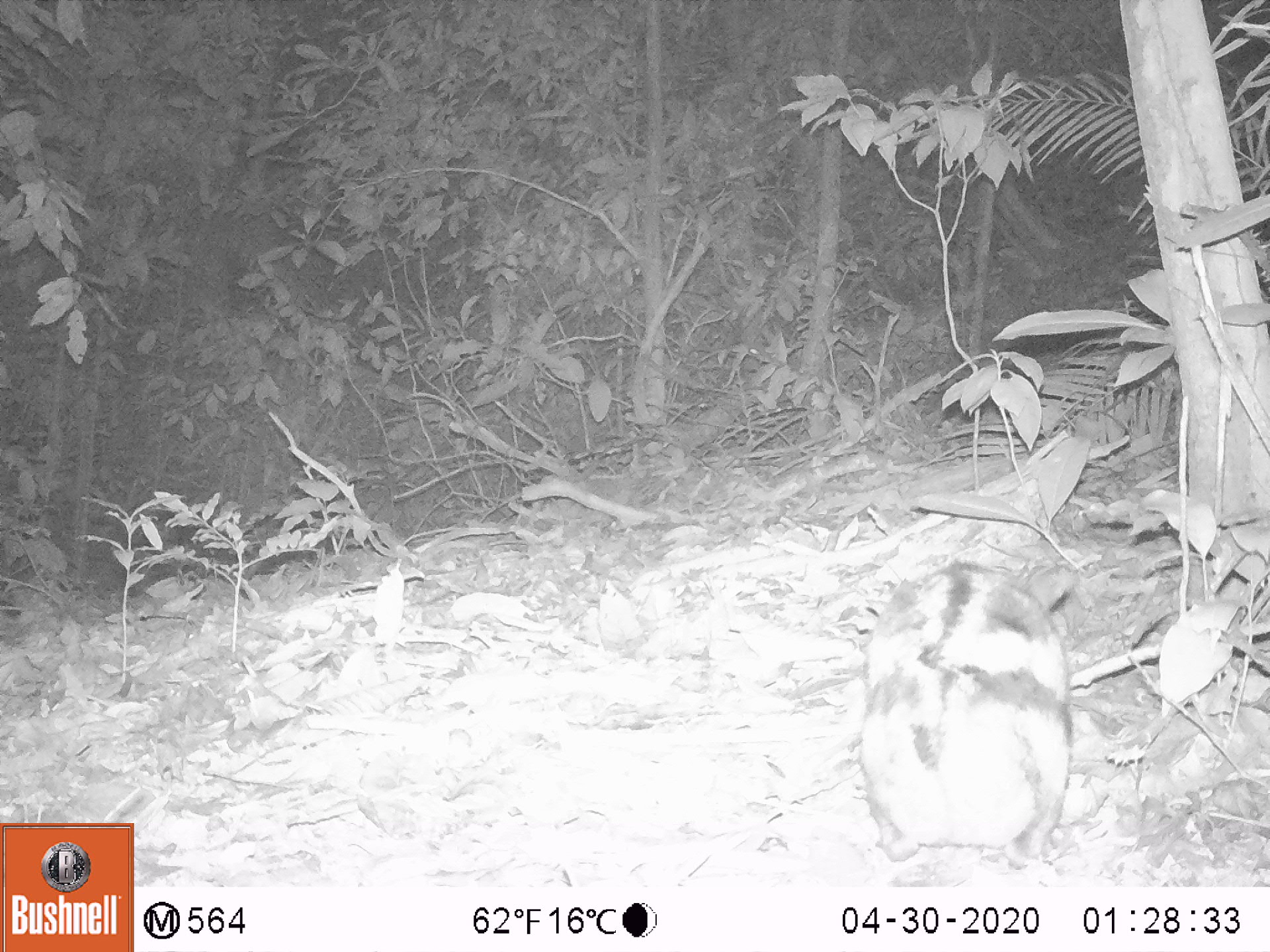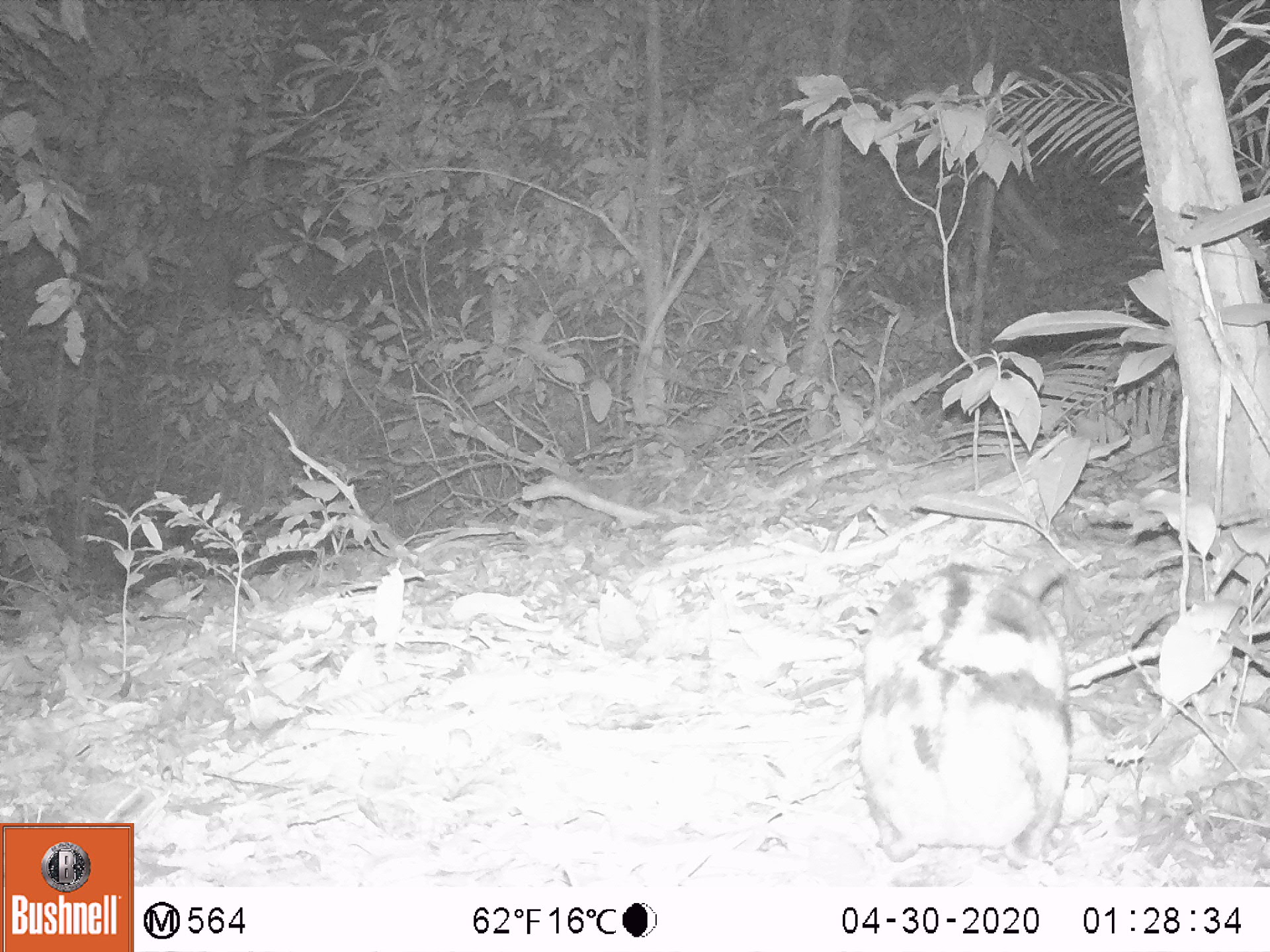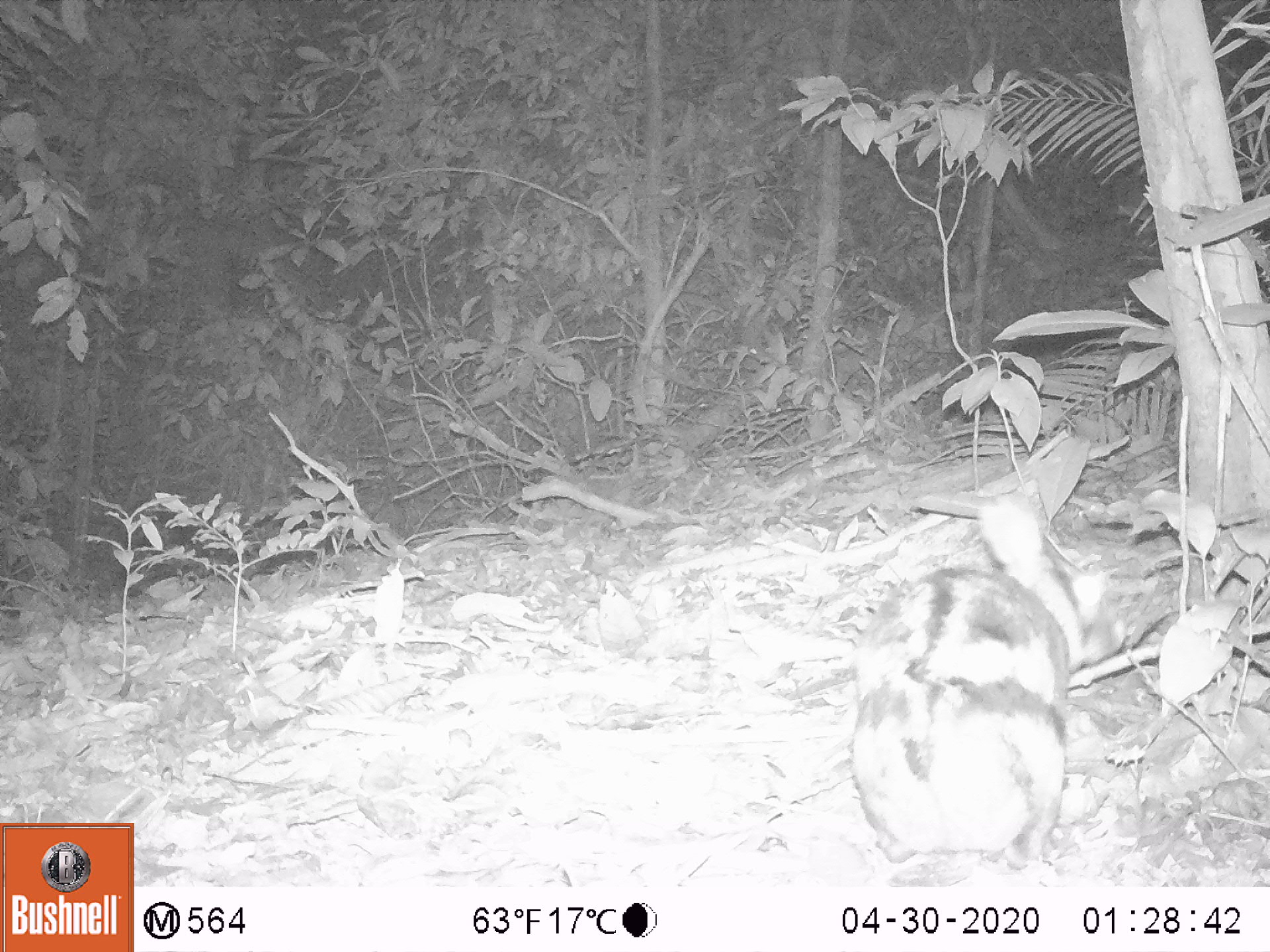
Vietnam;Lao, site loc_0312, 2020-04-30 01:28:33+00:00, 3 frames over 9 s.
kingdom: Animalia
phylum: Chordata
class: Mammalia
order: Lagomorpha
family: Leporidae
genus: Nesolagus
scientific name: Nesolagus timminsi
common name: annamite striped rabbit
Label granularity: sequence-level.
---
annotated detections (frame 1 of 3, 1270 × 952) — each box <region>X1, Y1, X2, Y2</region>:
annamite striped rabbit: <region>858, 555, 1077, 868</region>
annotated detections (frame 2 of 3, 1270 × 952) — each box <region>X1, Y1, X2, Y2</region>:
annamite striped rabbit: <region>858, 555, 1077, 868</region>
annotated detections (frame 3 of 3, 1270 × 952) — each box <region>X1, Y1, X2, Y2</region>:
annamite striped rabbit: <region>846, 495, 1130, 888</region>